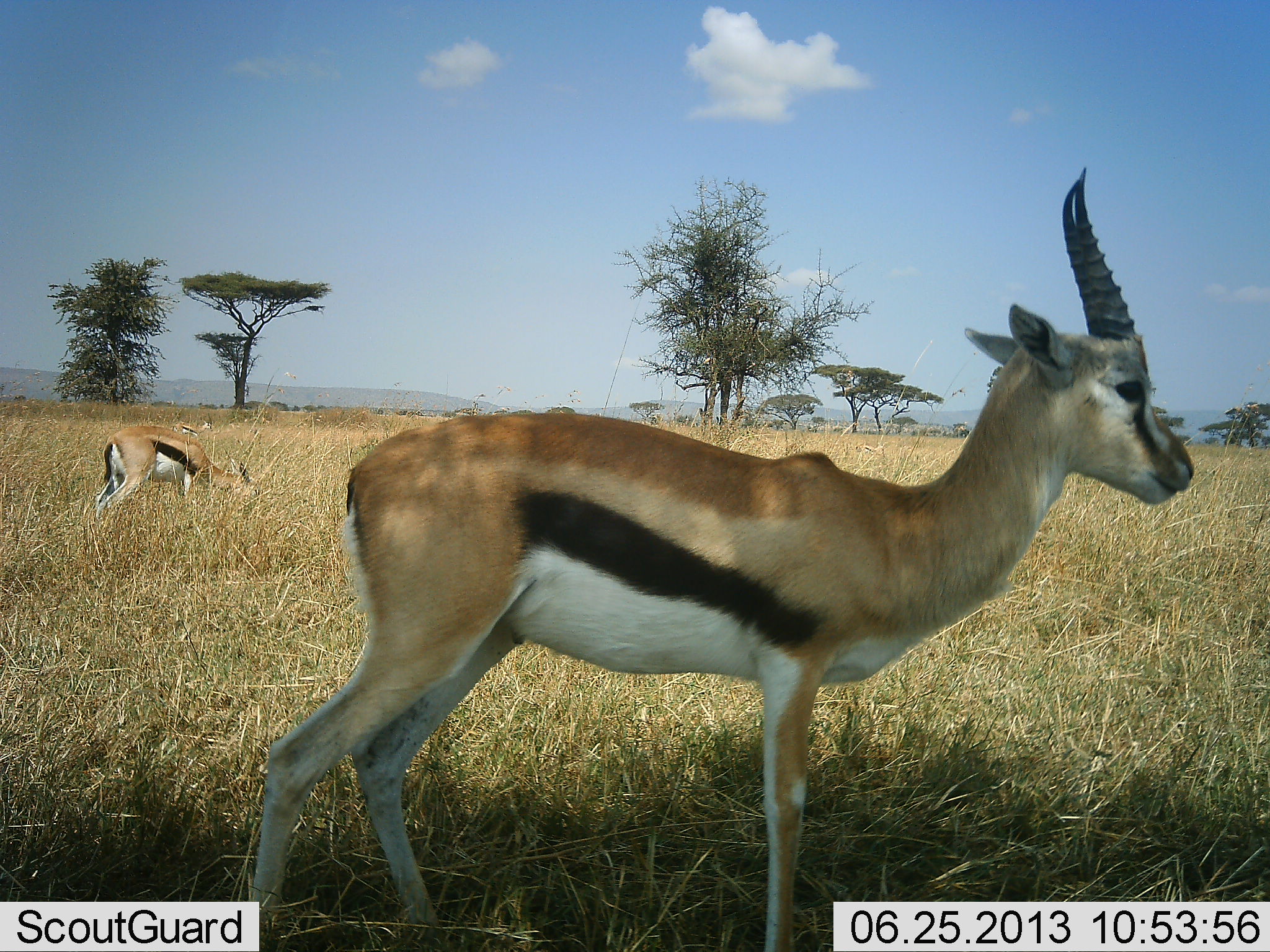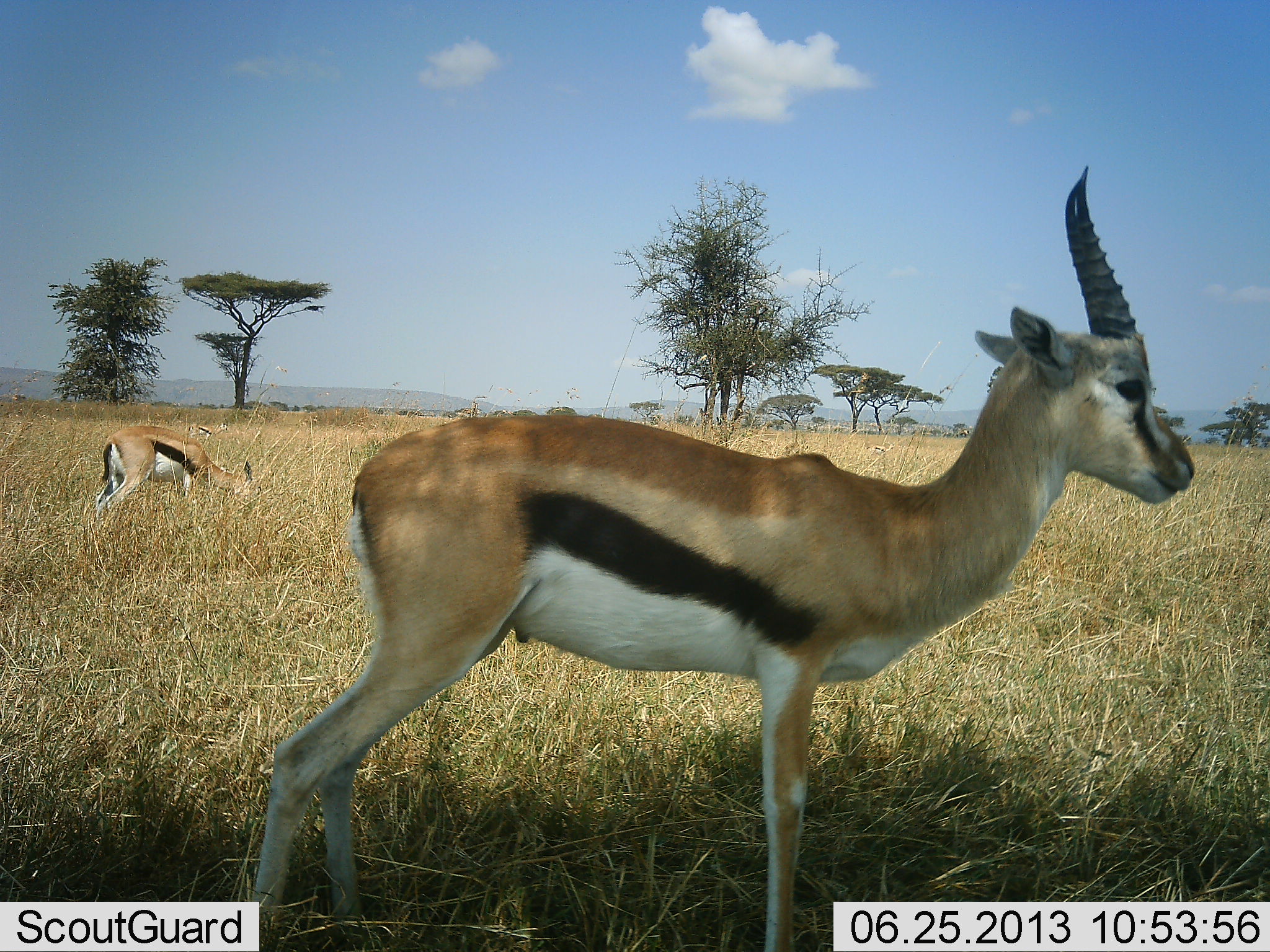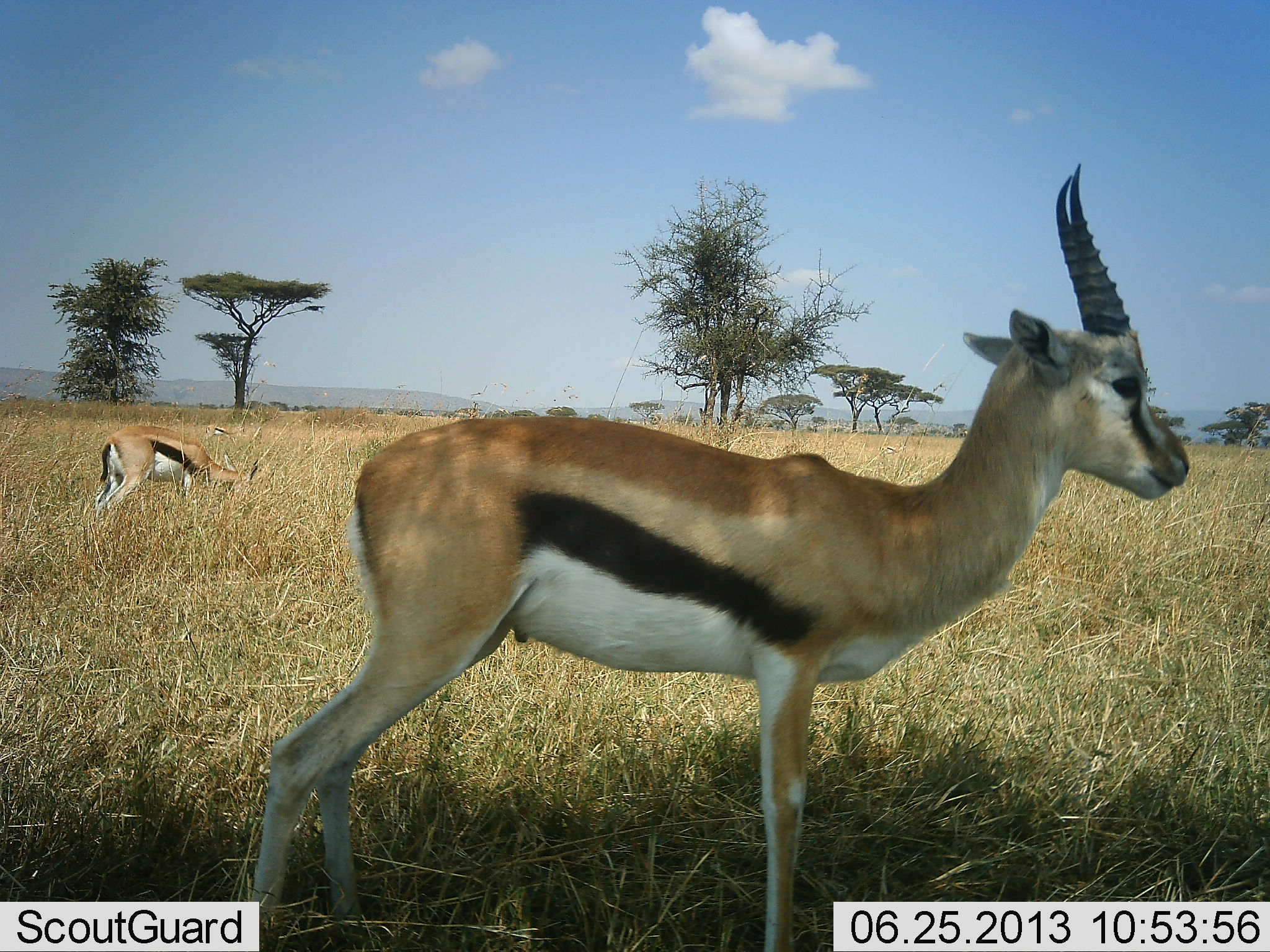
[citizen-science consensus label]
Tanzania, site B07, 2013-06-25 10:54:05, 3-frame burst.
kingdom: Animalia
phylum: Chordata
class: Mammalia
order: Artiodactyla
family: Bovidae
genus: Eudorcas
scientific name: Eudorcas thomsonii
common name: thomson's gazelle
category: gazellethomsons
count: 3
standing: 100%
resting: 10%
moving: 30%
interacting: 0%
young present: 0%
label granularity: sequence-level